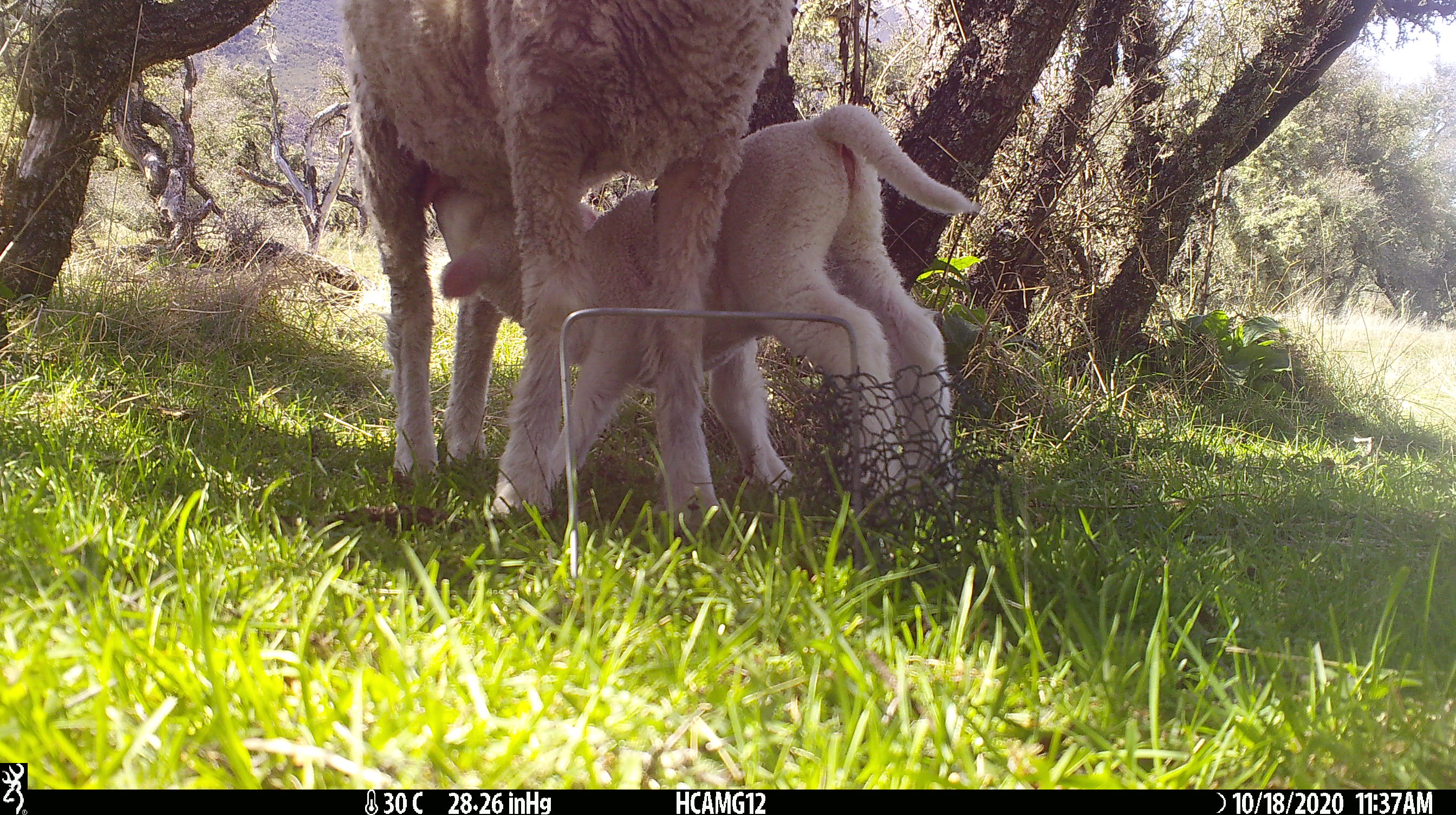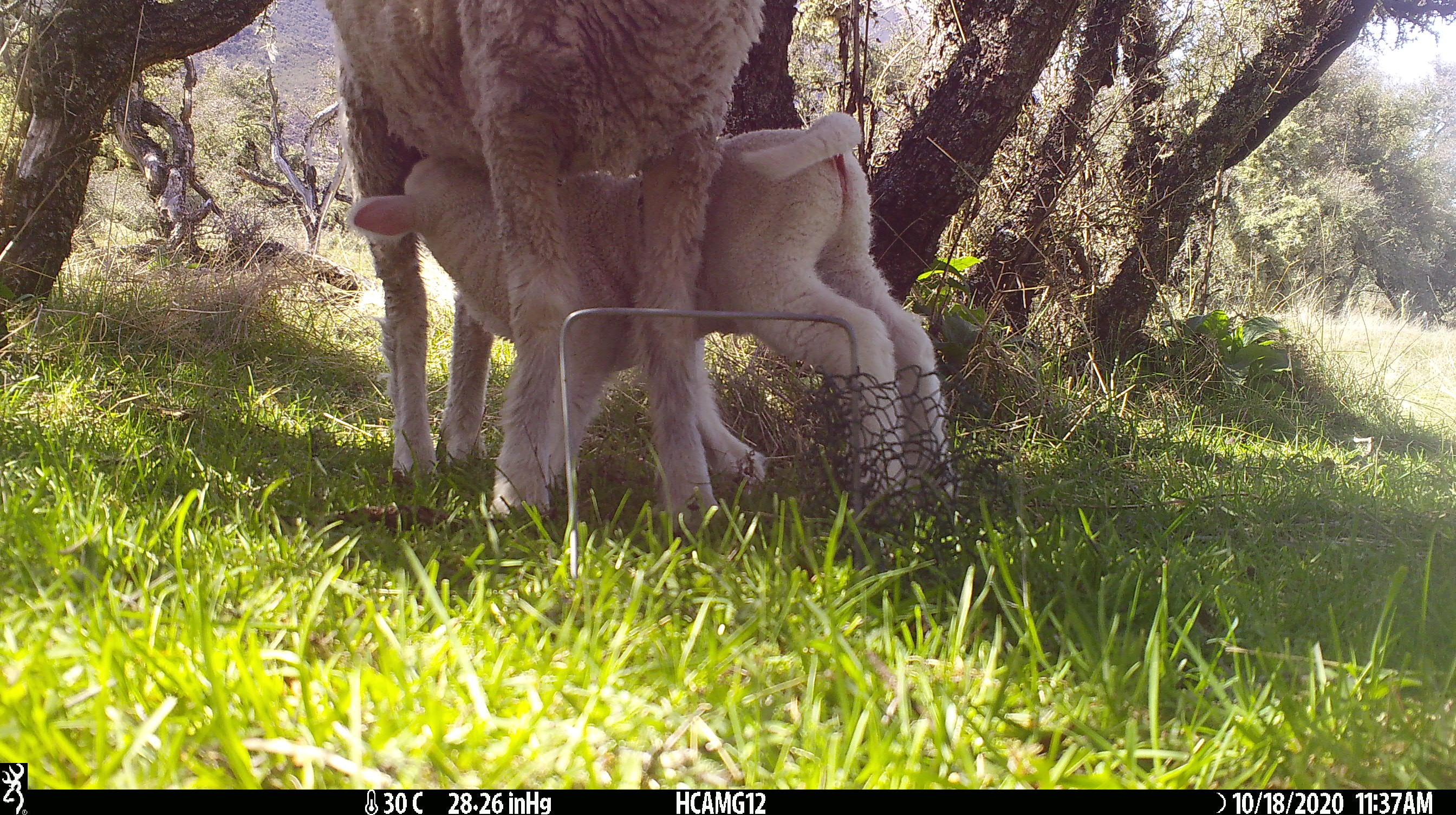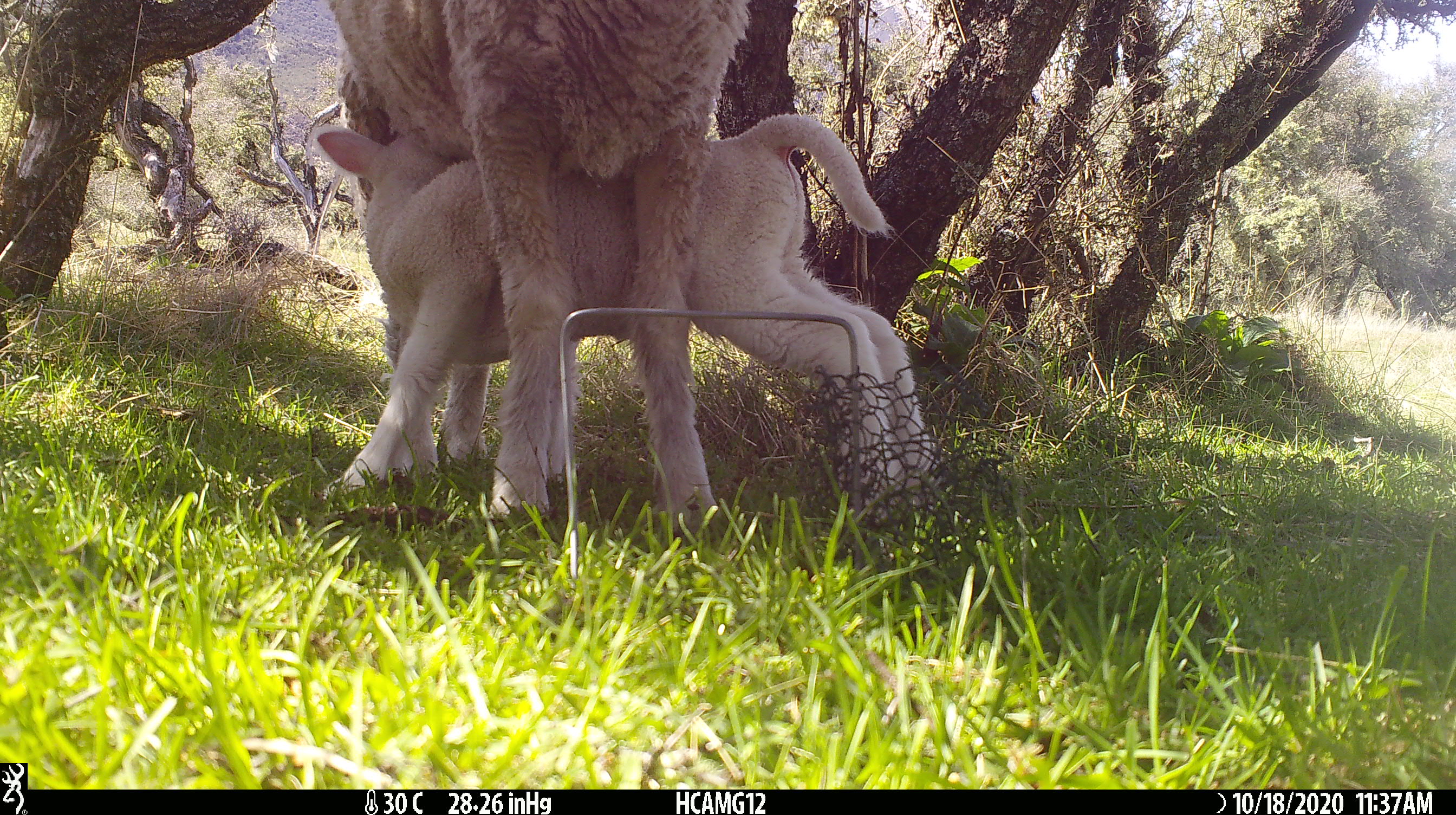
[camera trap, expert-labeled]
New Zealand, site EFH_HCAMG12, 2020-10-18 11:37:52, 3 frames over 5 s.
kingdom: Animalia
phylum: Chordata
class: Mammalia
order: Artiodactyla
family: Bovidae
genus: Ovis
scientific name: Ovis aries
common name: domestic sheep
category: sheep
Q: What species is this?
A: Sheep (domestic sheep) (Ovis aries).